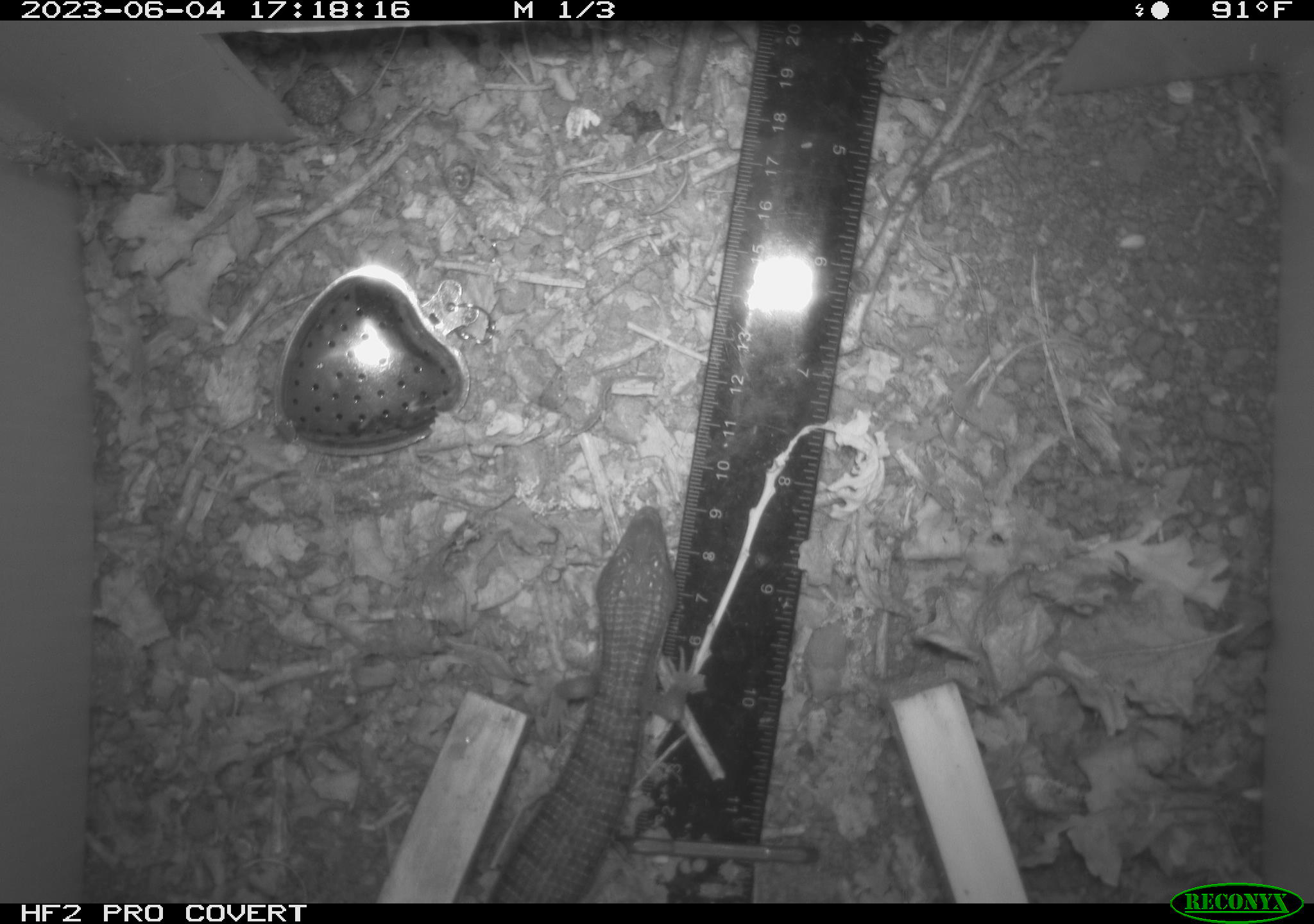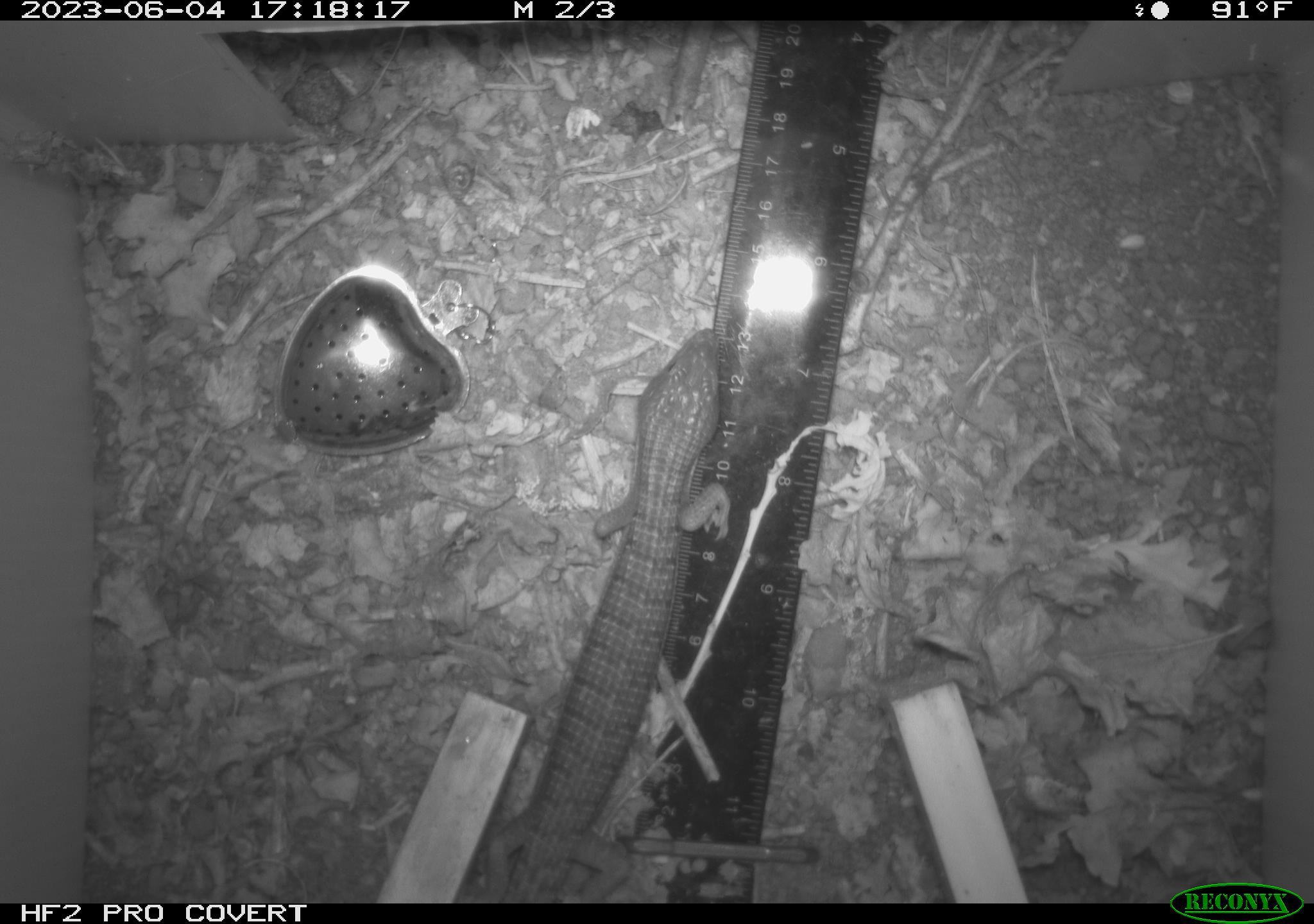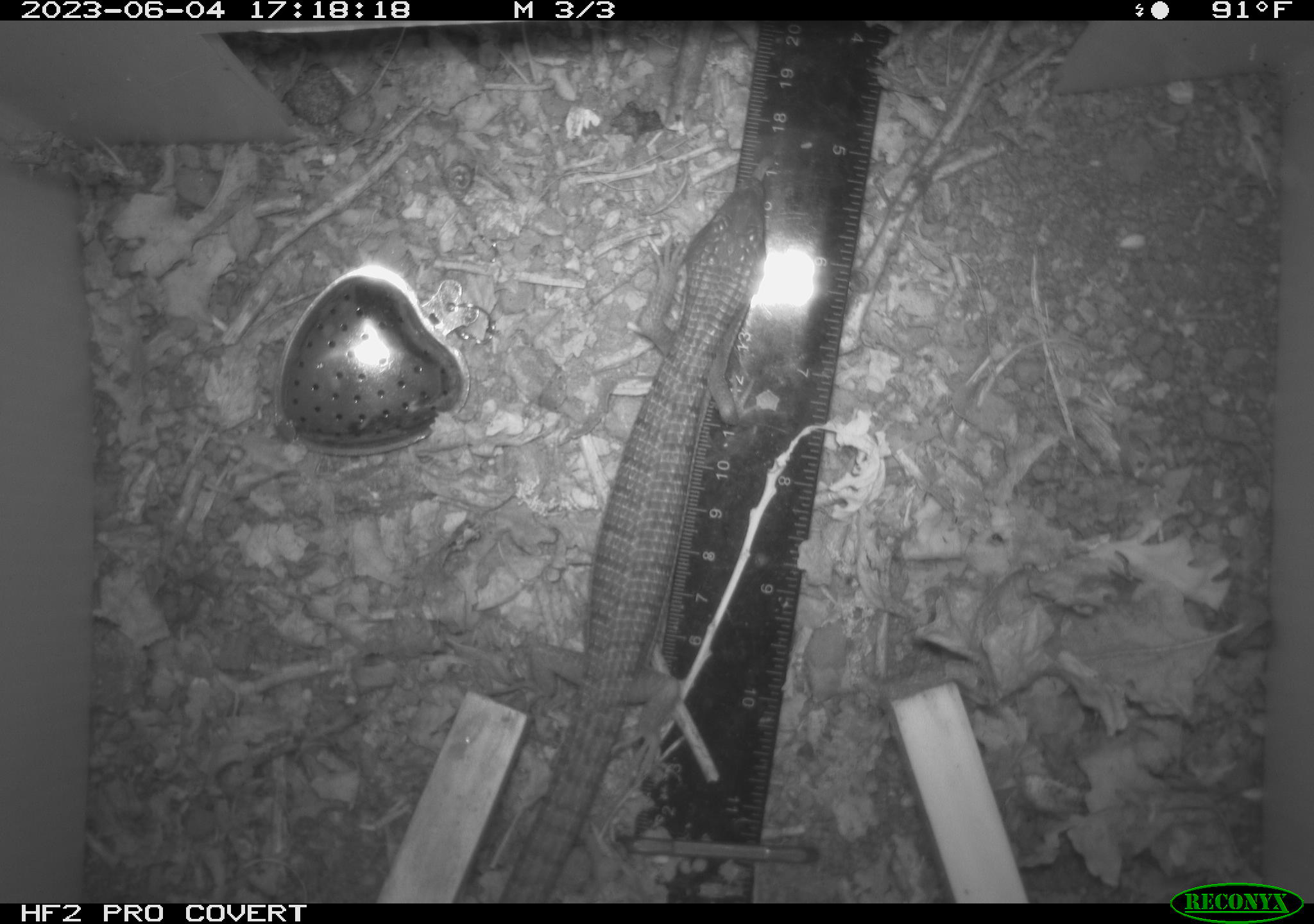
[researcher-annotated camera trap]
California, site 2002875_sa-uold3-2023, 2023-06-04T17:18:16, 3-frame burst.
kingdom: Animalia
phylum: Chordata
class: Reptilia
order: Squamata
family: Anguidae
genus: Elgaria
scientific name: Elgaria multicarinata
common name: southern alligator lizard